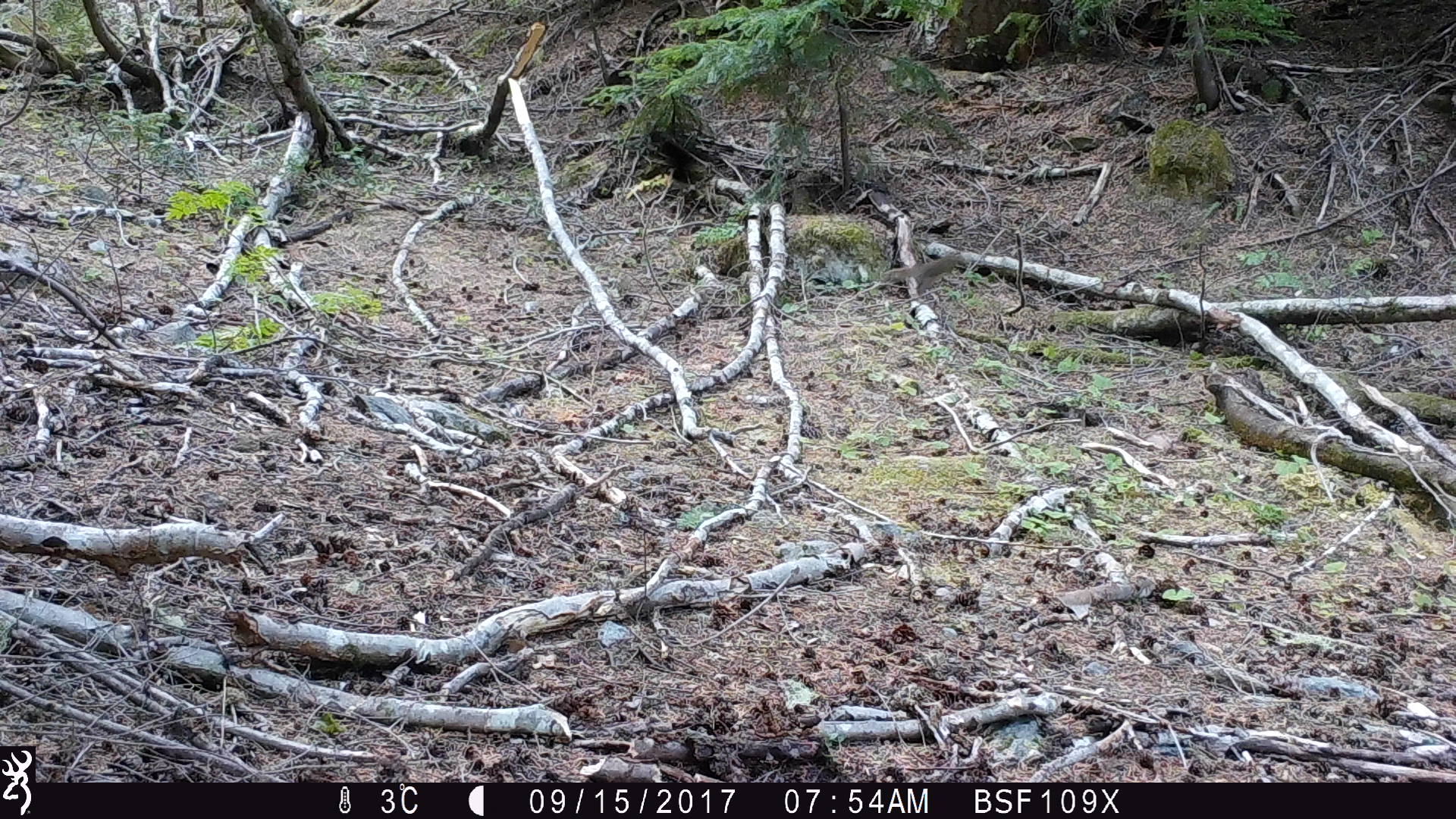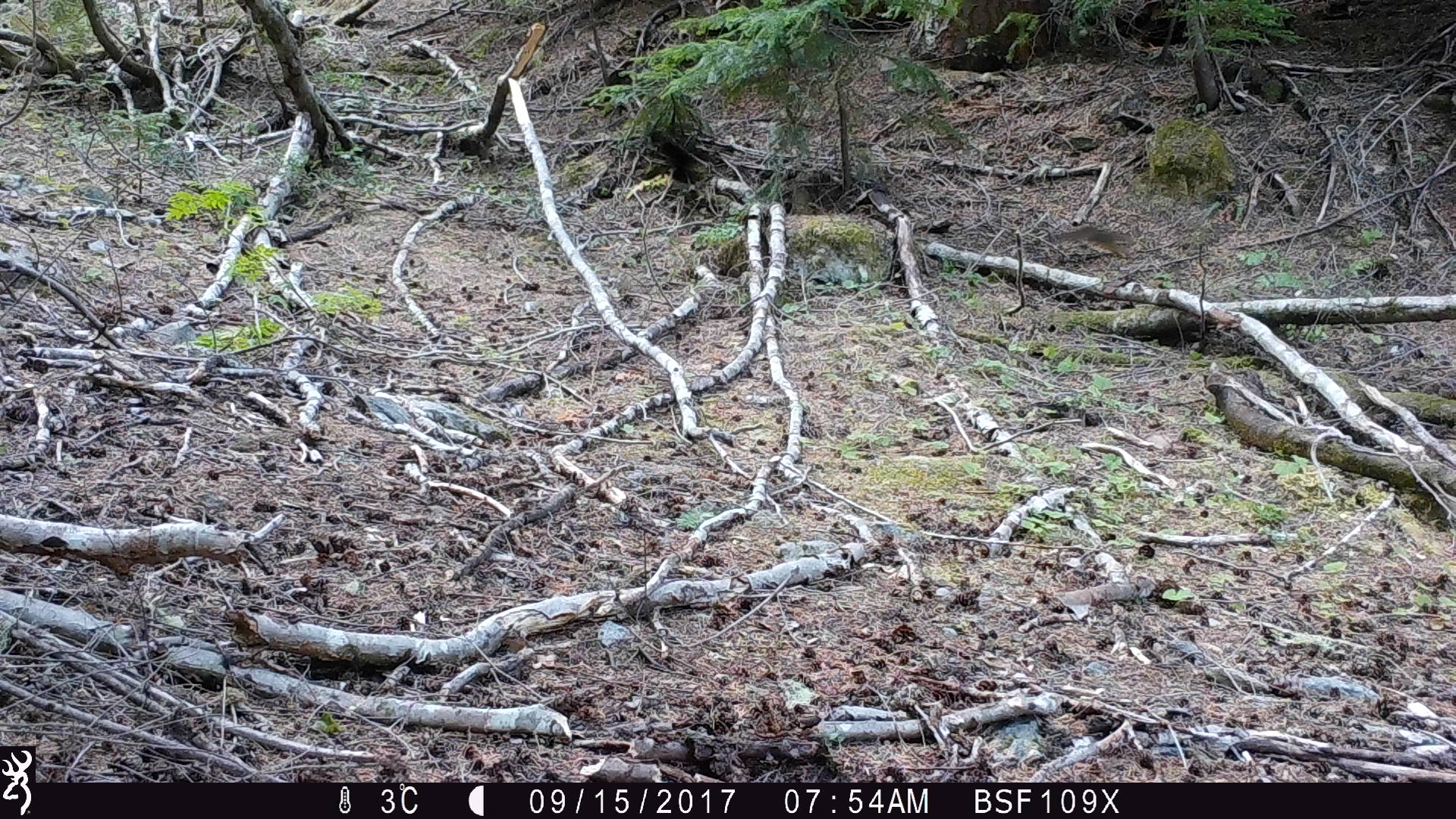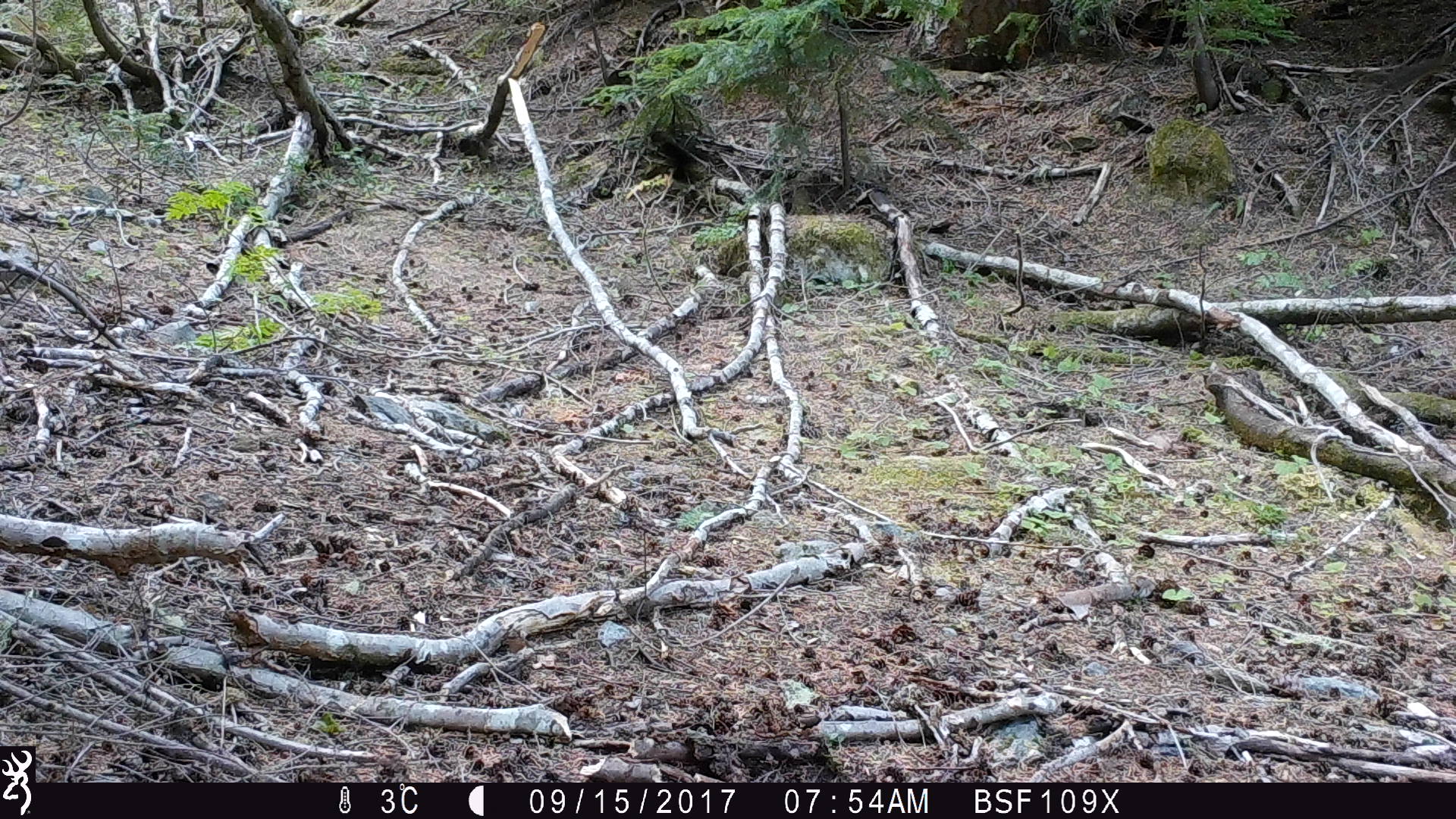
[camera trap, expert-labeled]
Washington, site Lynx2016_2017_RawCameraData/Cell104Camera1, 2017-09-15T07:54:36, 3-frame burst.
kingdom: Animalia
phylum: Chordata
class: Mammalia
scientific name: Mammalia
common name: small mammal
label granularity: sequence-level